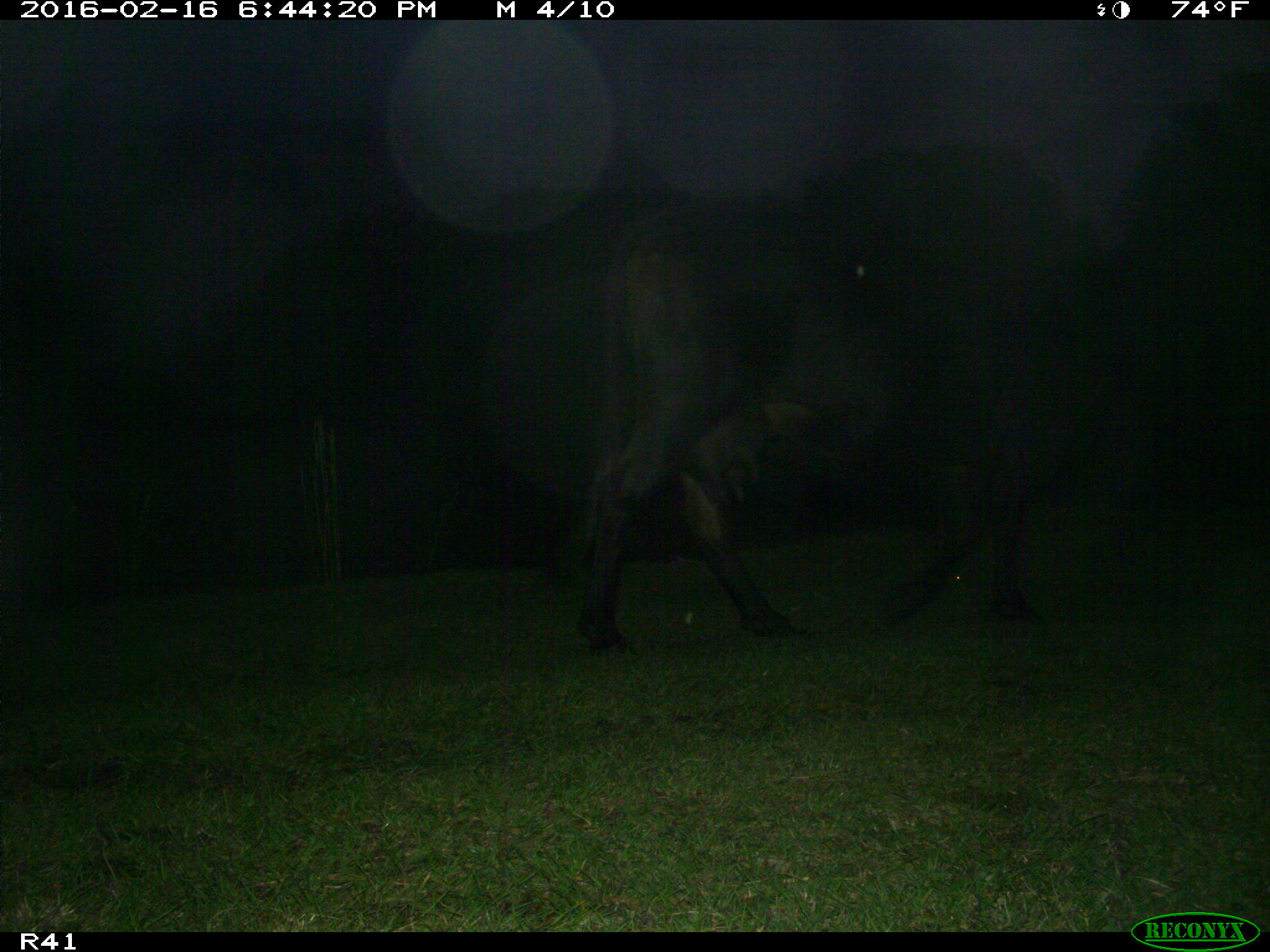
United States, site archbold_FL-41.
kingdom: Animalia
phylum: Chordata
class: Mammalia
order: Artiodactyla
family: Bovidae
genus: Bos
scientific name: Bos taurus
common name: domestic cow